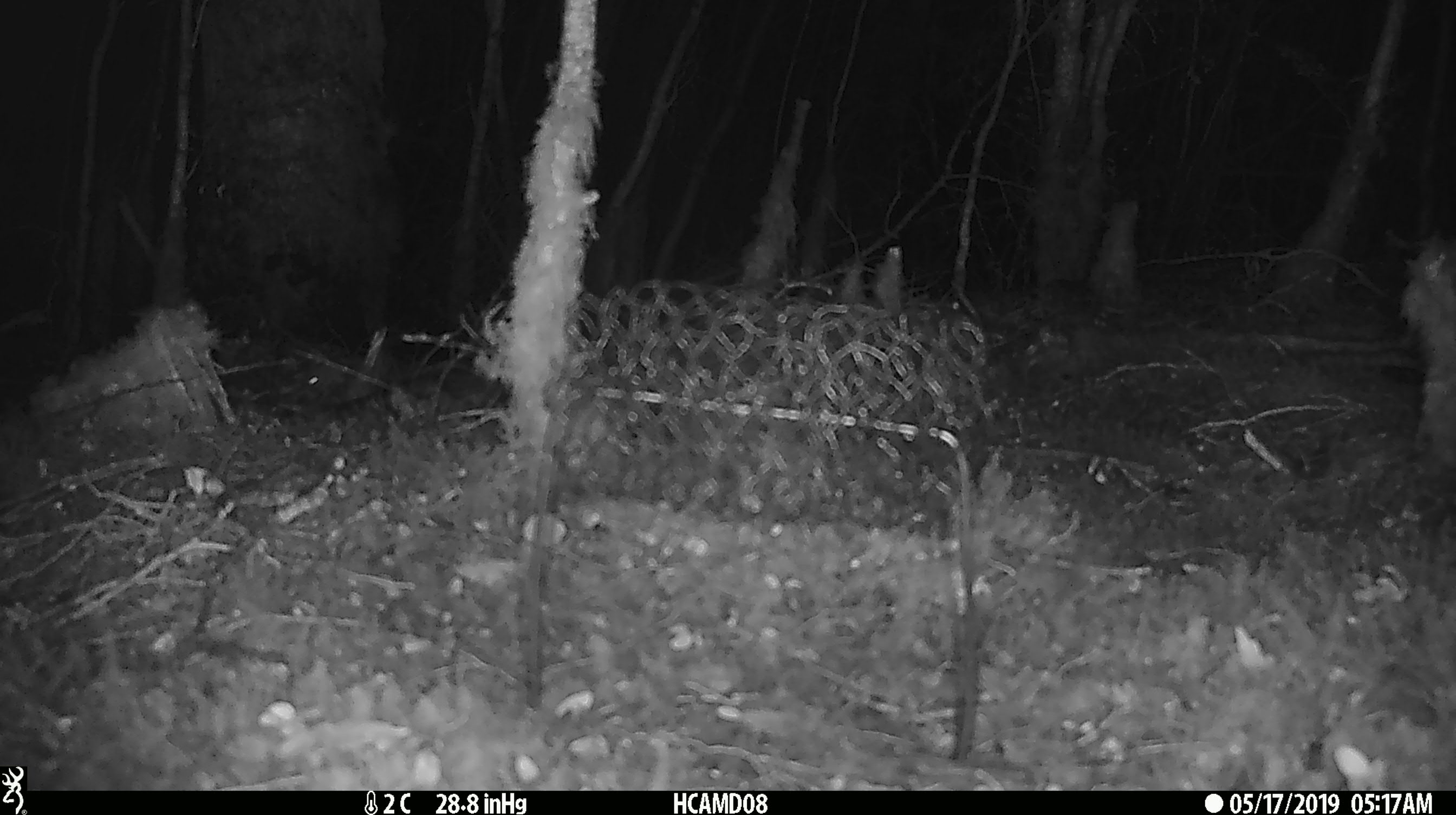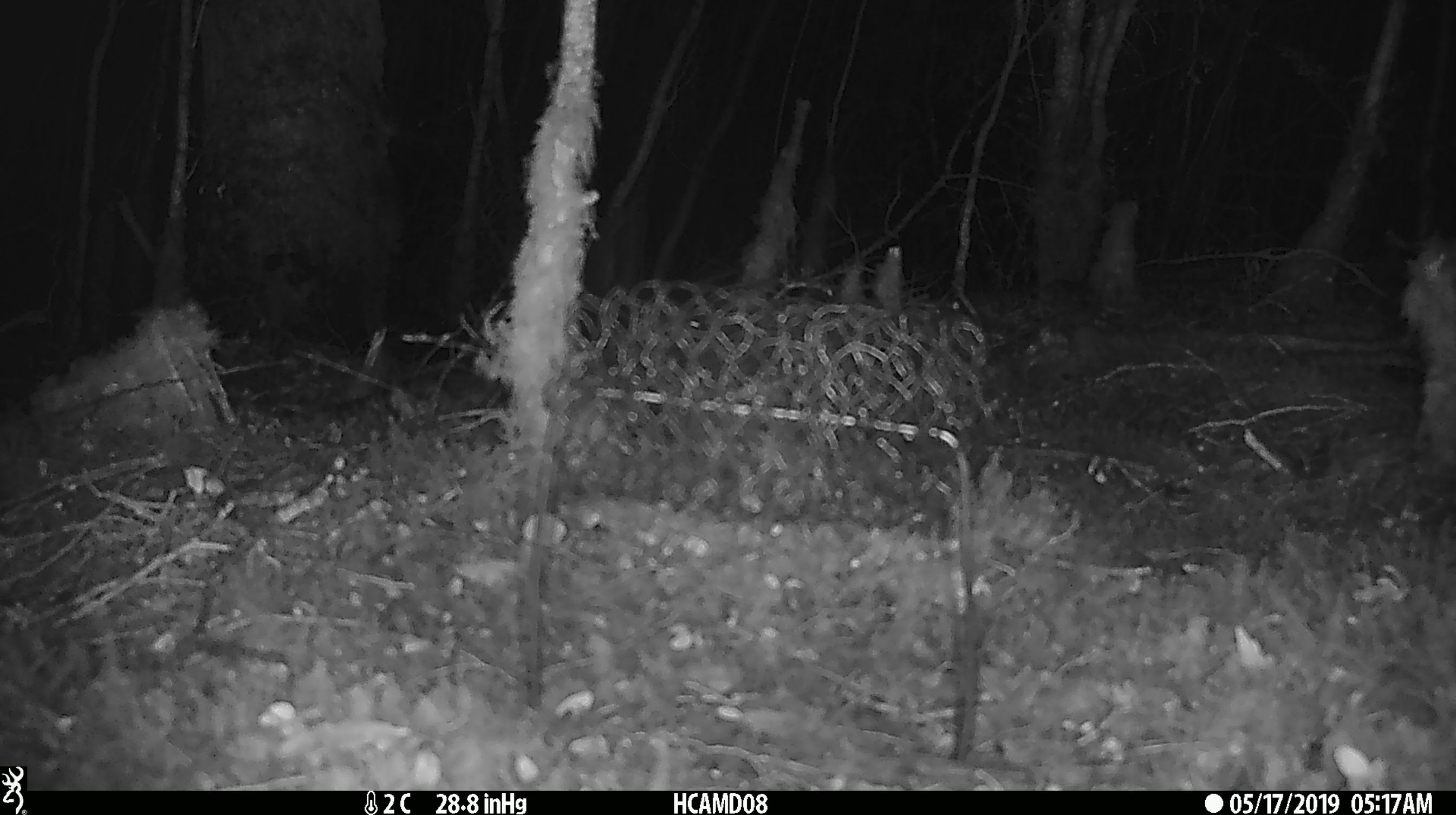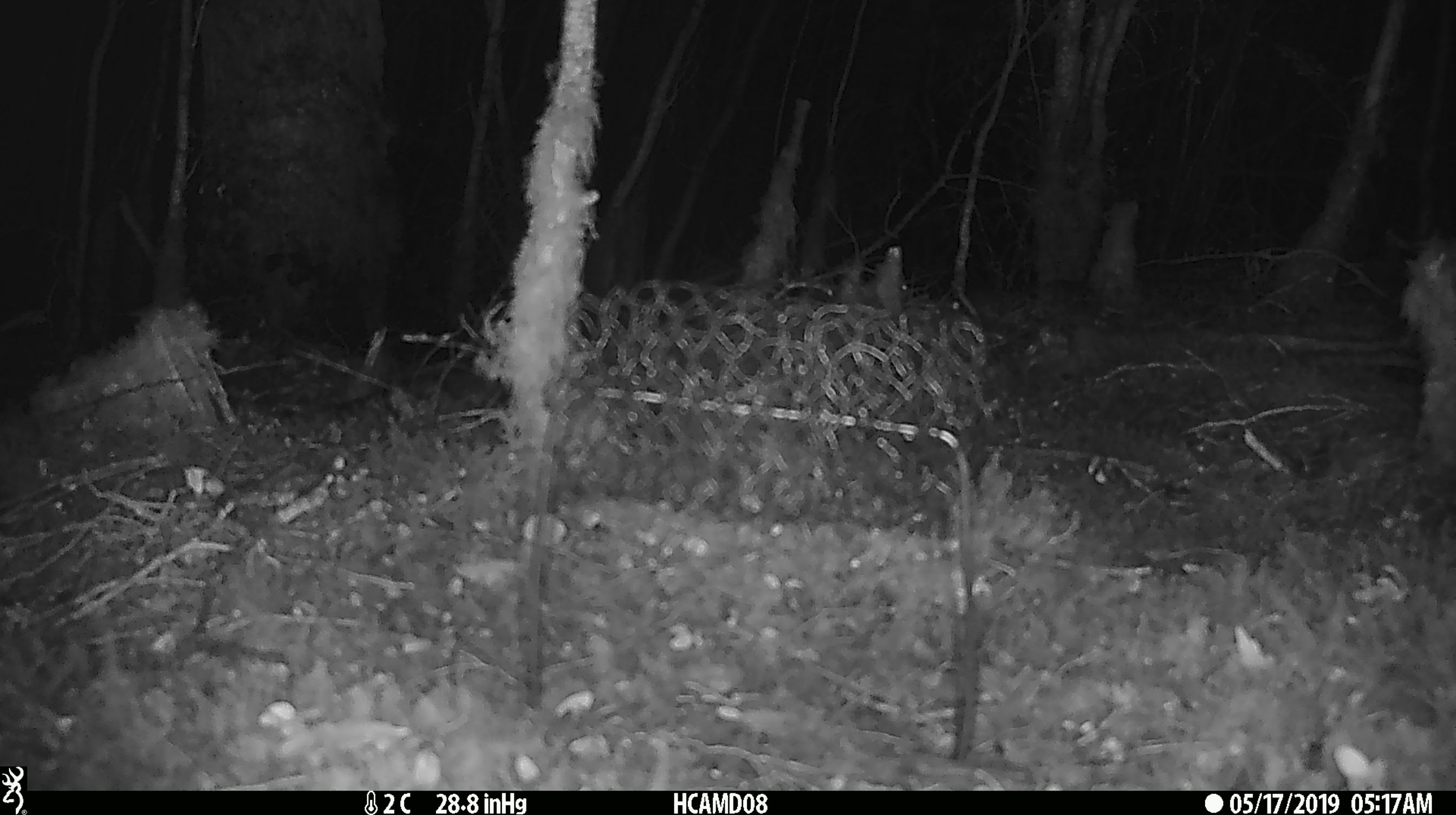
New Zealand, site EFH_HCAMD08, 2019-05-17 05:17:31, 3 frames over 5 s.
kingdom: Animalia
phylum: Chordata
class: Mammalia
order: Rodentia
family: Muridae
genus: Mus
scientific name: Mus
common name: mouse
Mouse (Mus).